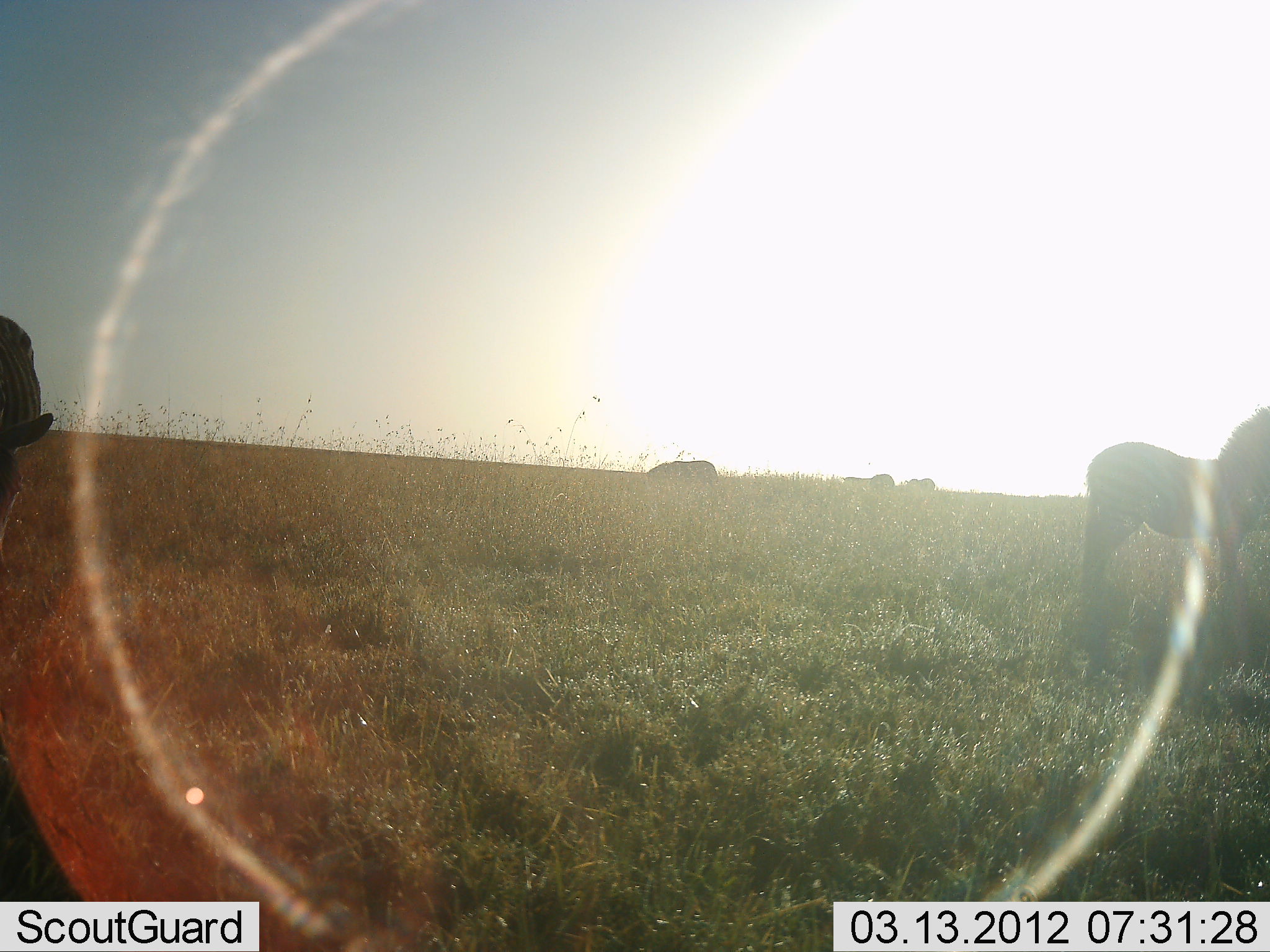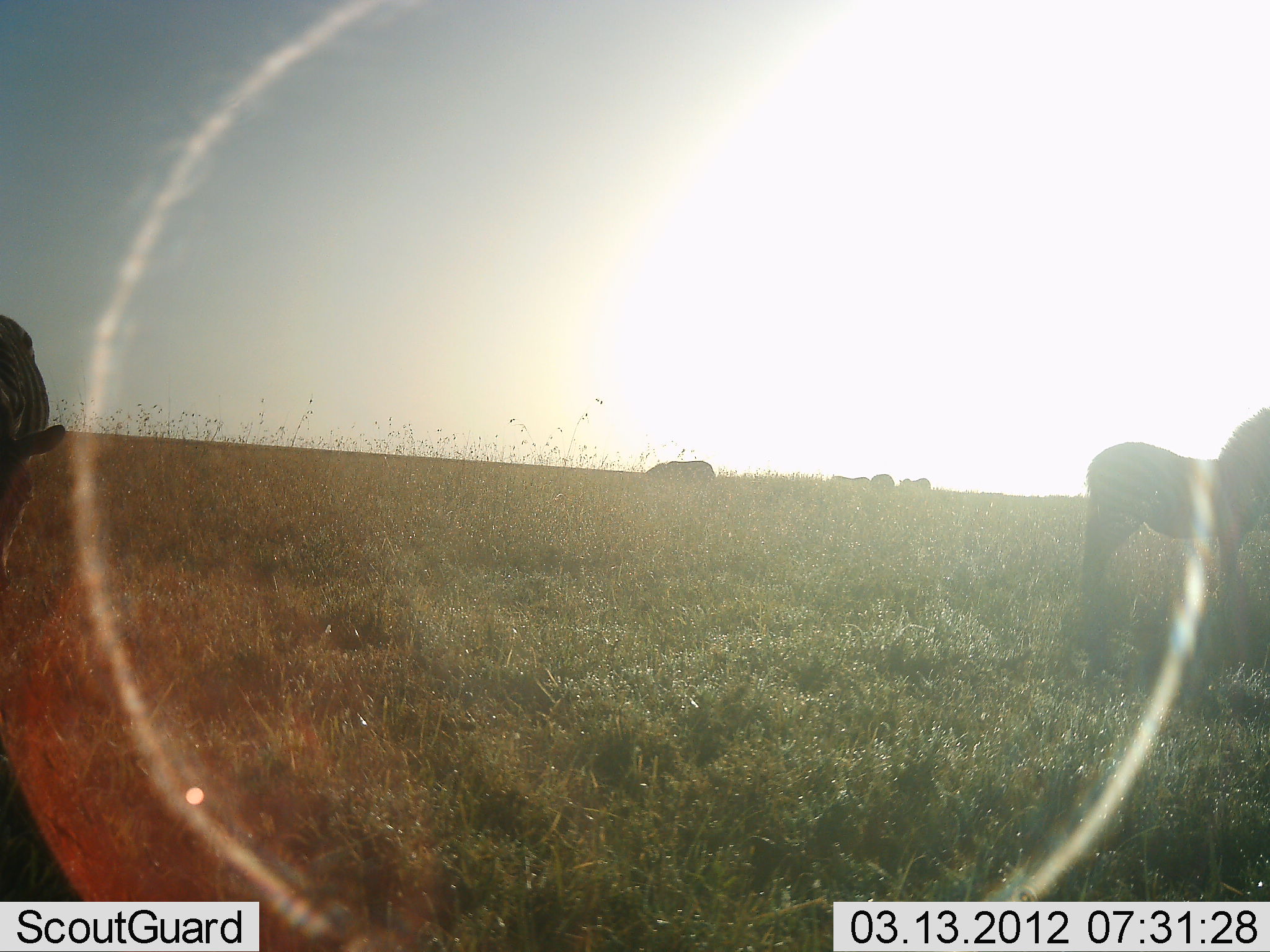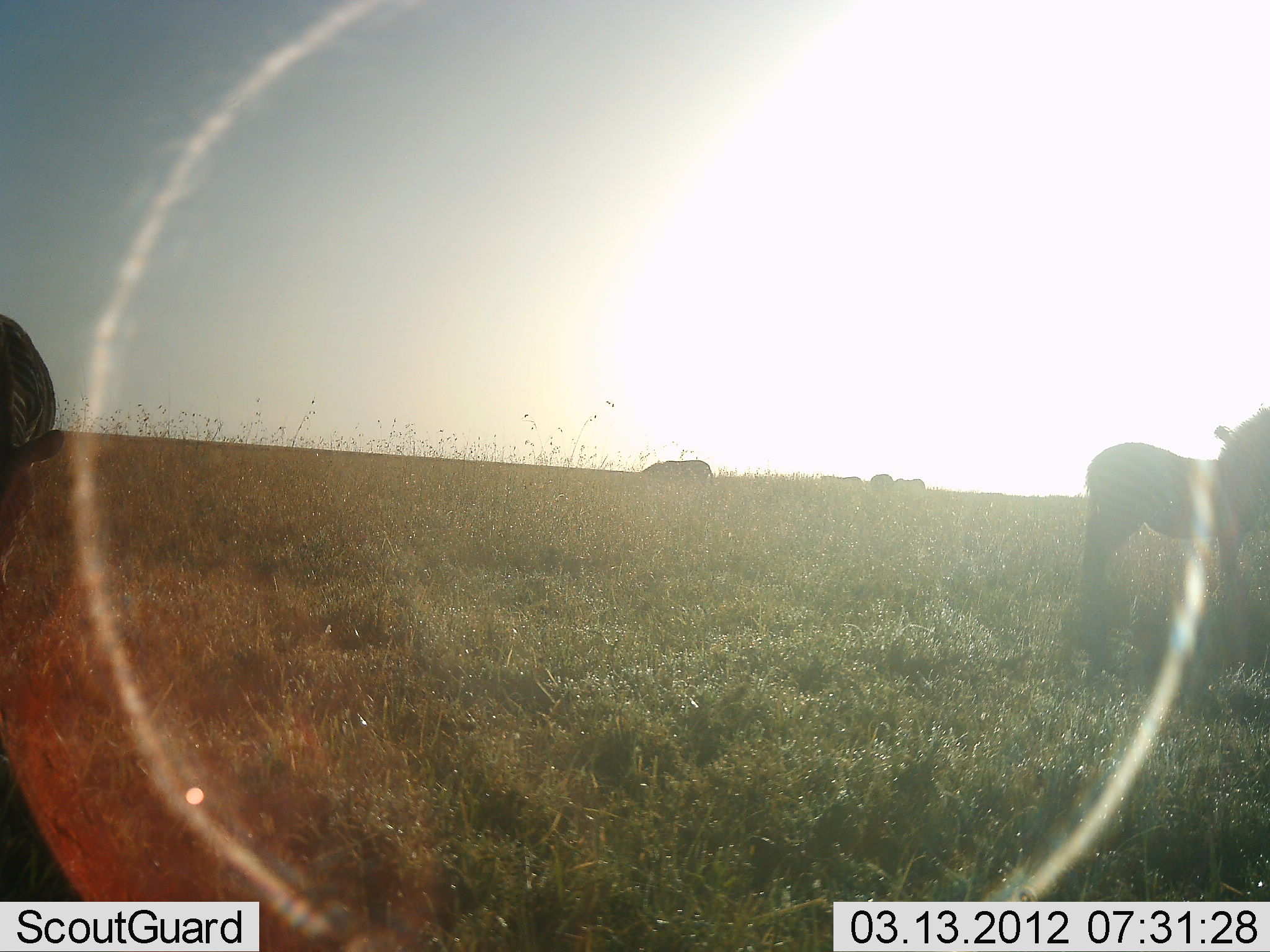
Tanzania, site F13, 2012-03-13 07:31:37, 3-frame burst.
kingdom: Animalia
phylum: Chordata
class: Mammalia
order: Perissodactyla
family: Equidae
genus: Equus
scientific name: Equus quagga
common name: plains zebra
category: zebra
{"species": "zebra (plains zebra) (Equus quagga)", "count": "5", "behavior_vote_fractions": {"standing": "75%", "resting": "12%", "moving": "25%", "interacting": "6%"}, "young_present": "12%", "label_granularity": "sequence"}